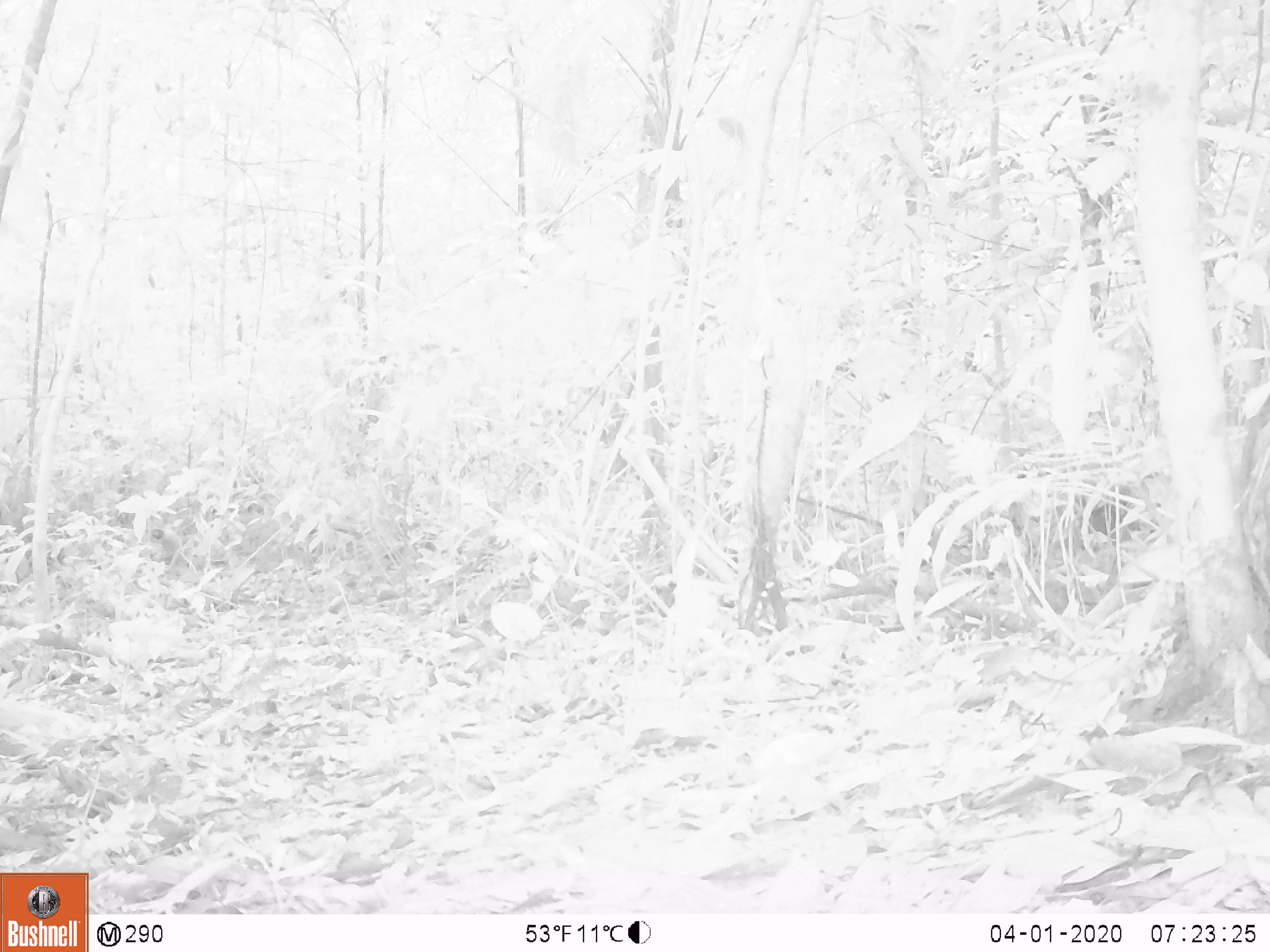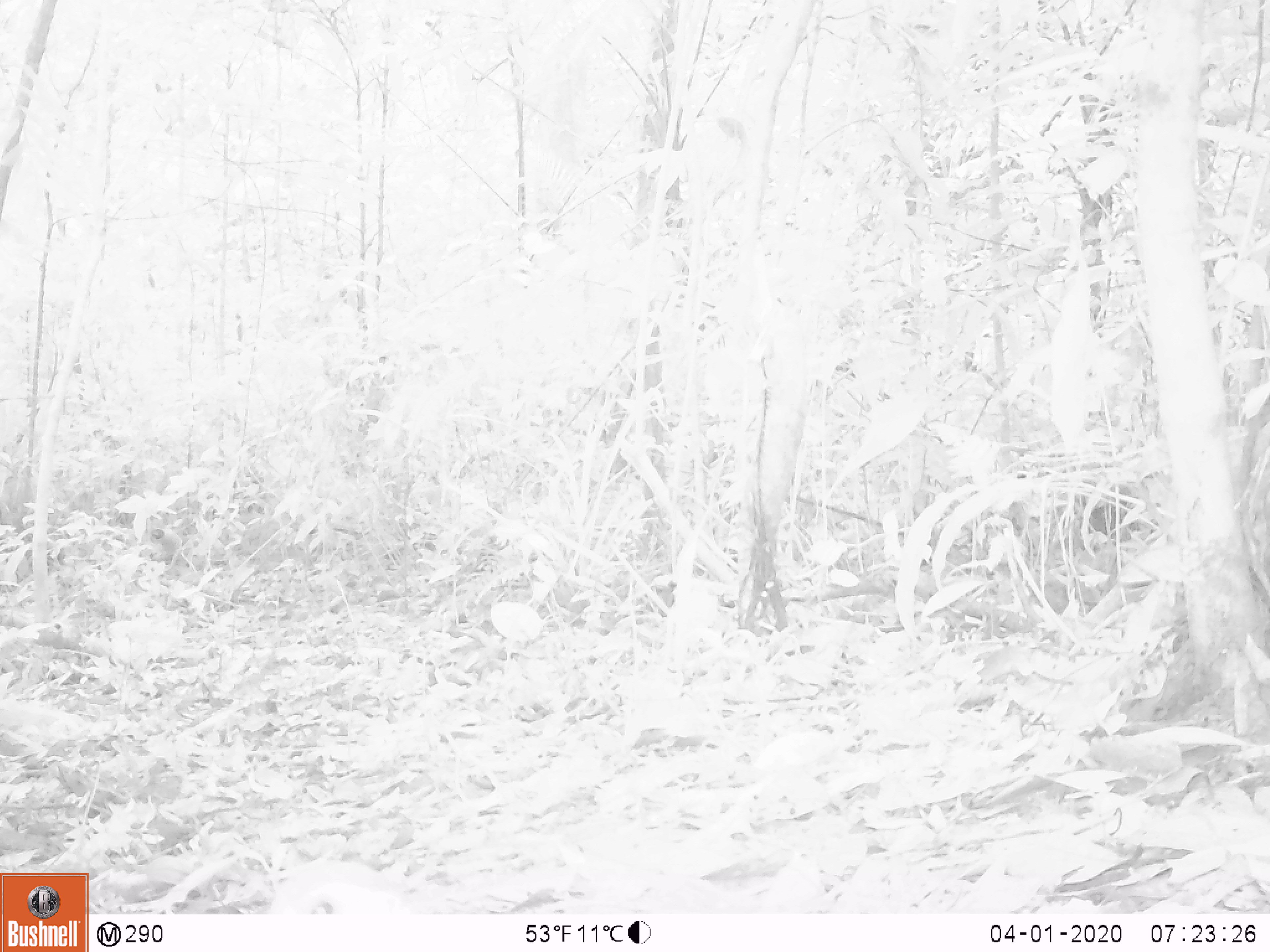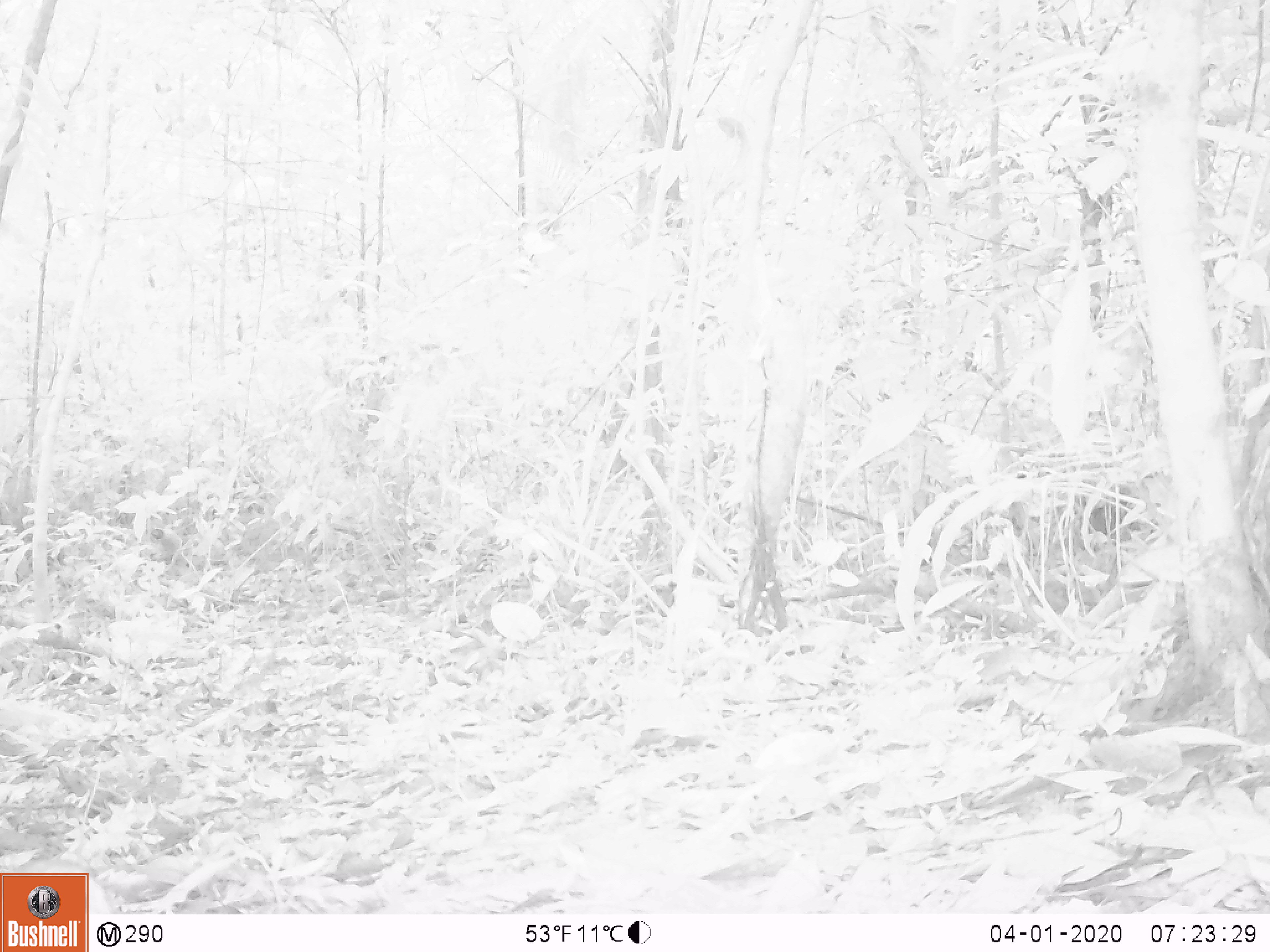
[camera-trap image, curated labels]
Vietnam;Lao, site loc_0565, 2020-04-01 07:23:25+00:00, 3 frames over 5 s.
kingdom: Animalia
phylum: Chordata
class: Aves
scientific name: Aves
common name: bird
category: unidentified bird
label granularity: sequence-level